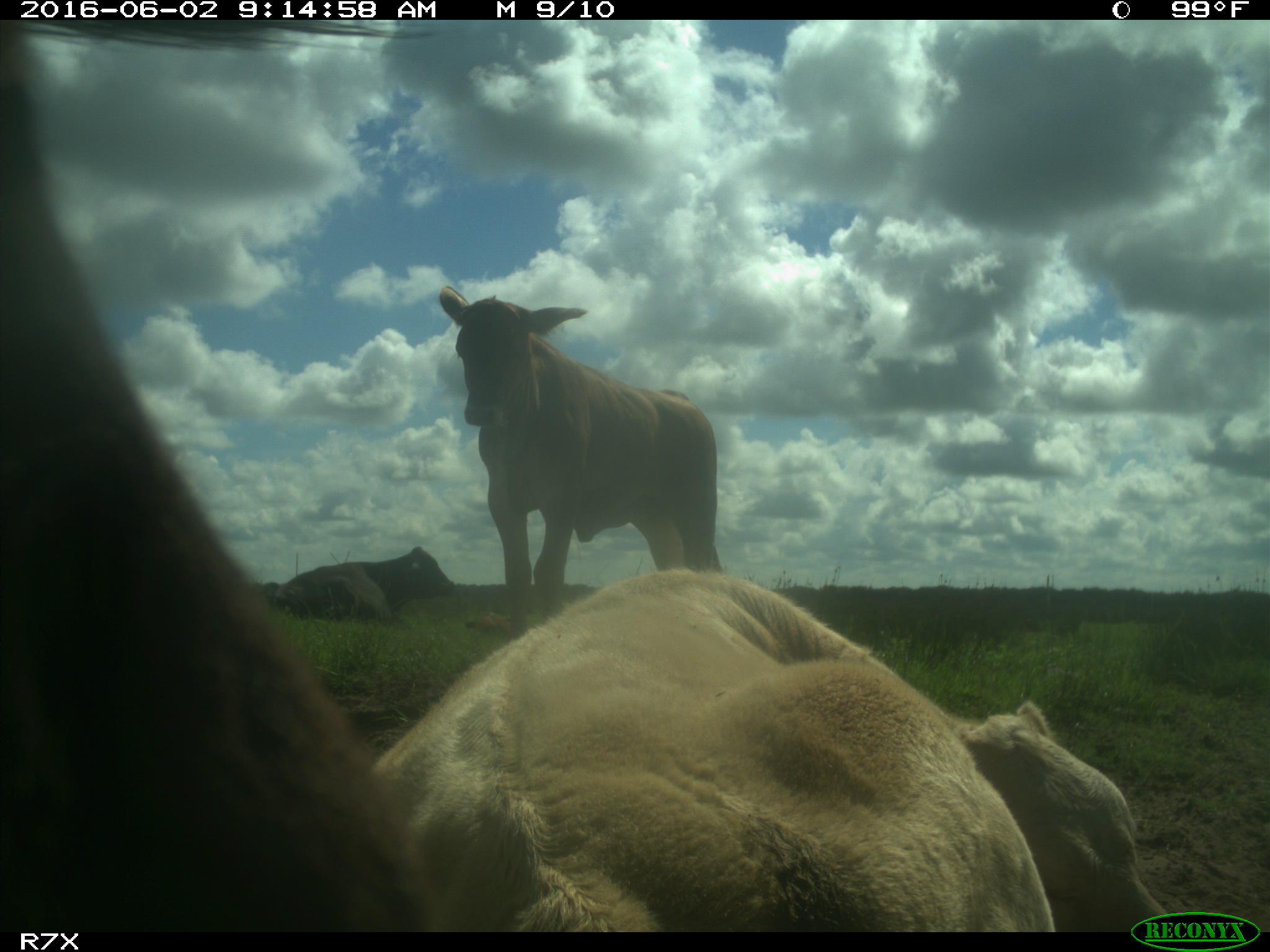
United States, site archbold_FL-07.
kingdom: Animalia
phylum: Chordata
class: Mammalia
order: Artiodactyla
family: Bovidae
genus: Bos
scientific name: Bos taurus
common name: domestic cow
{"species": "Bos taurus (domestic cow)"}